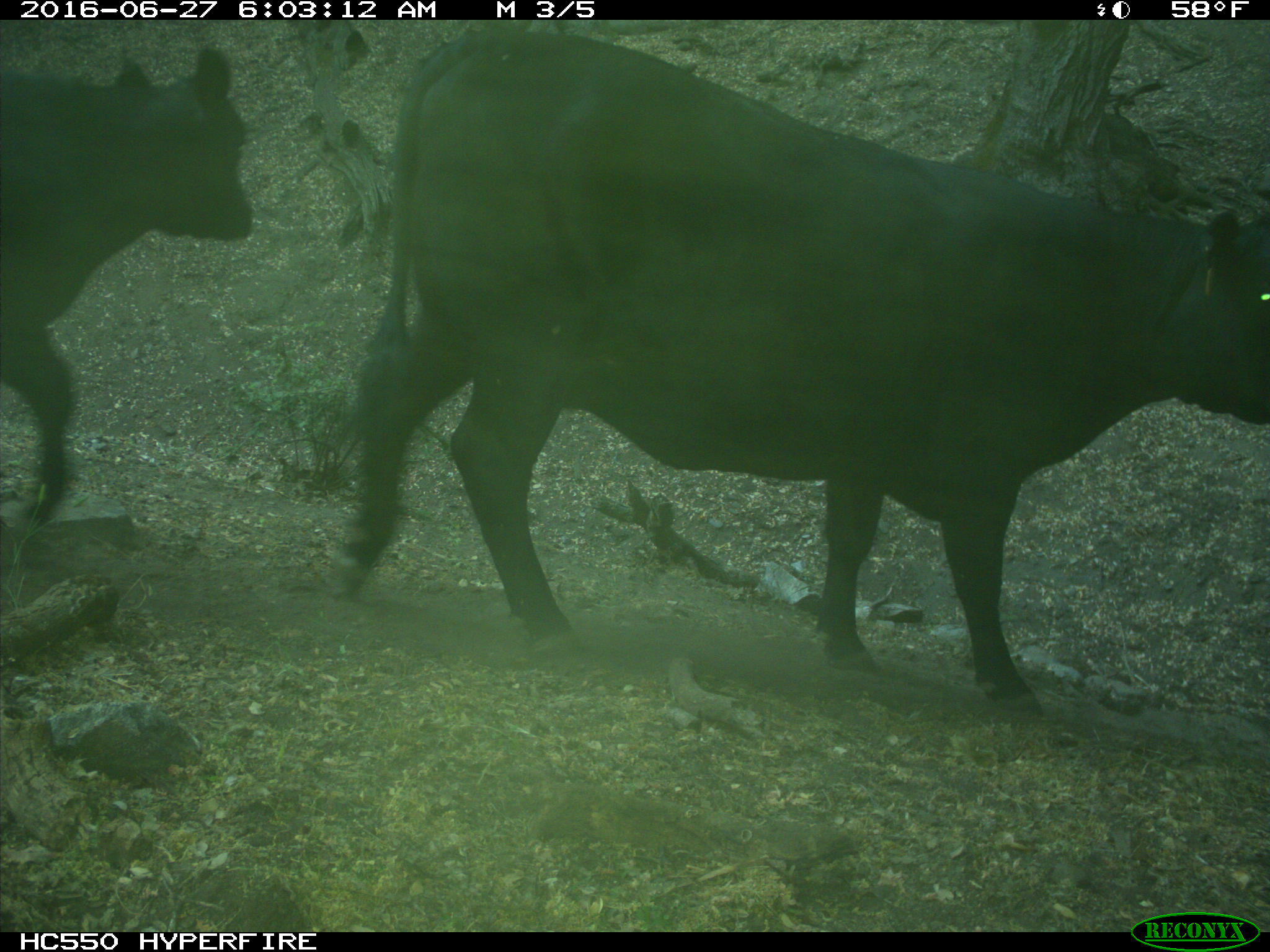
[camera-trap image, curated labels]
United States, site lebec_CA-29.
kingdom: Animalia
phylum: Chordata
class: Mammalia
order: Artiodactyla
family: Bovidae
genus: Bos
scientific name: Bos taurus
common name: domestic cow